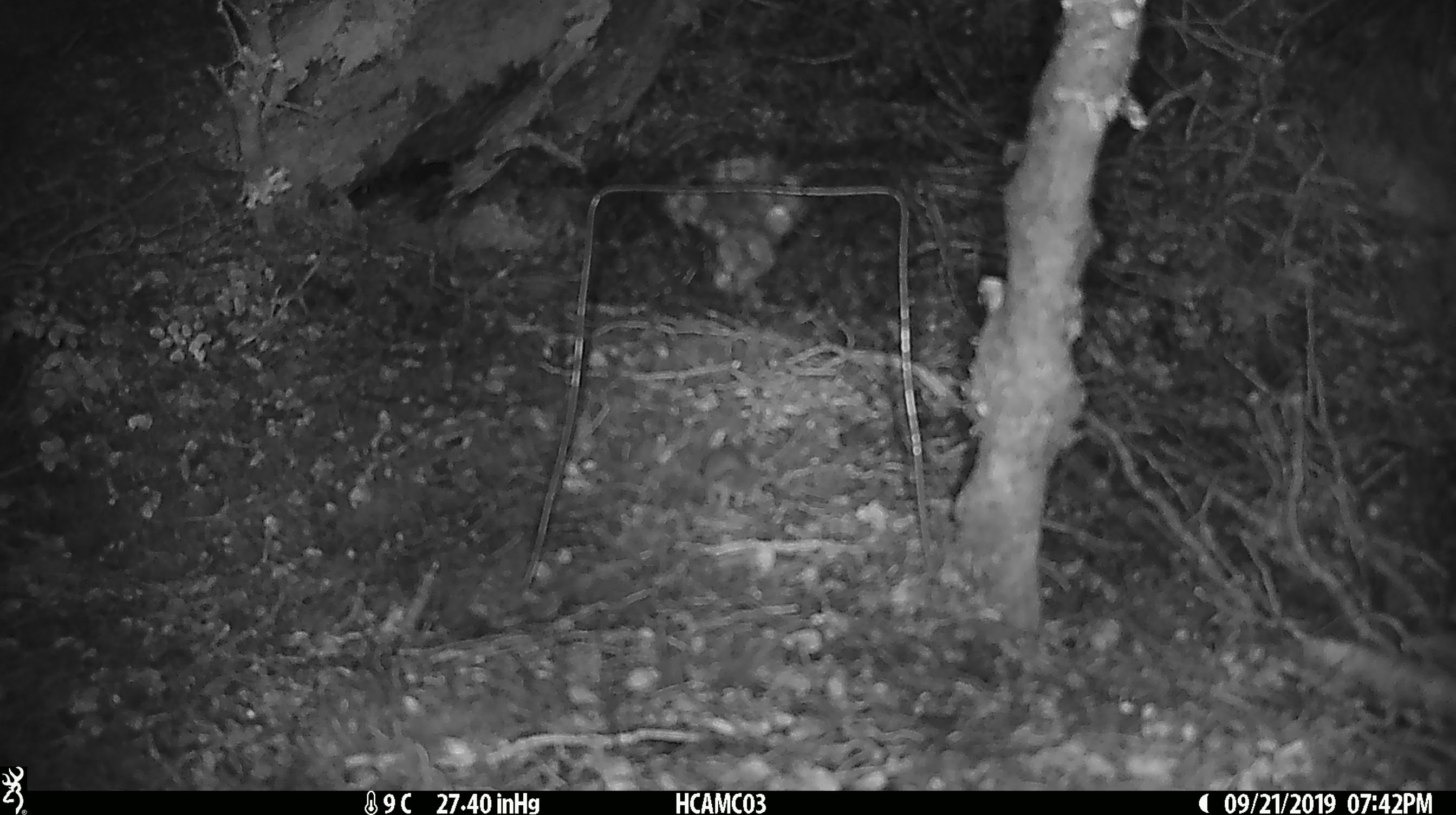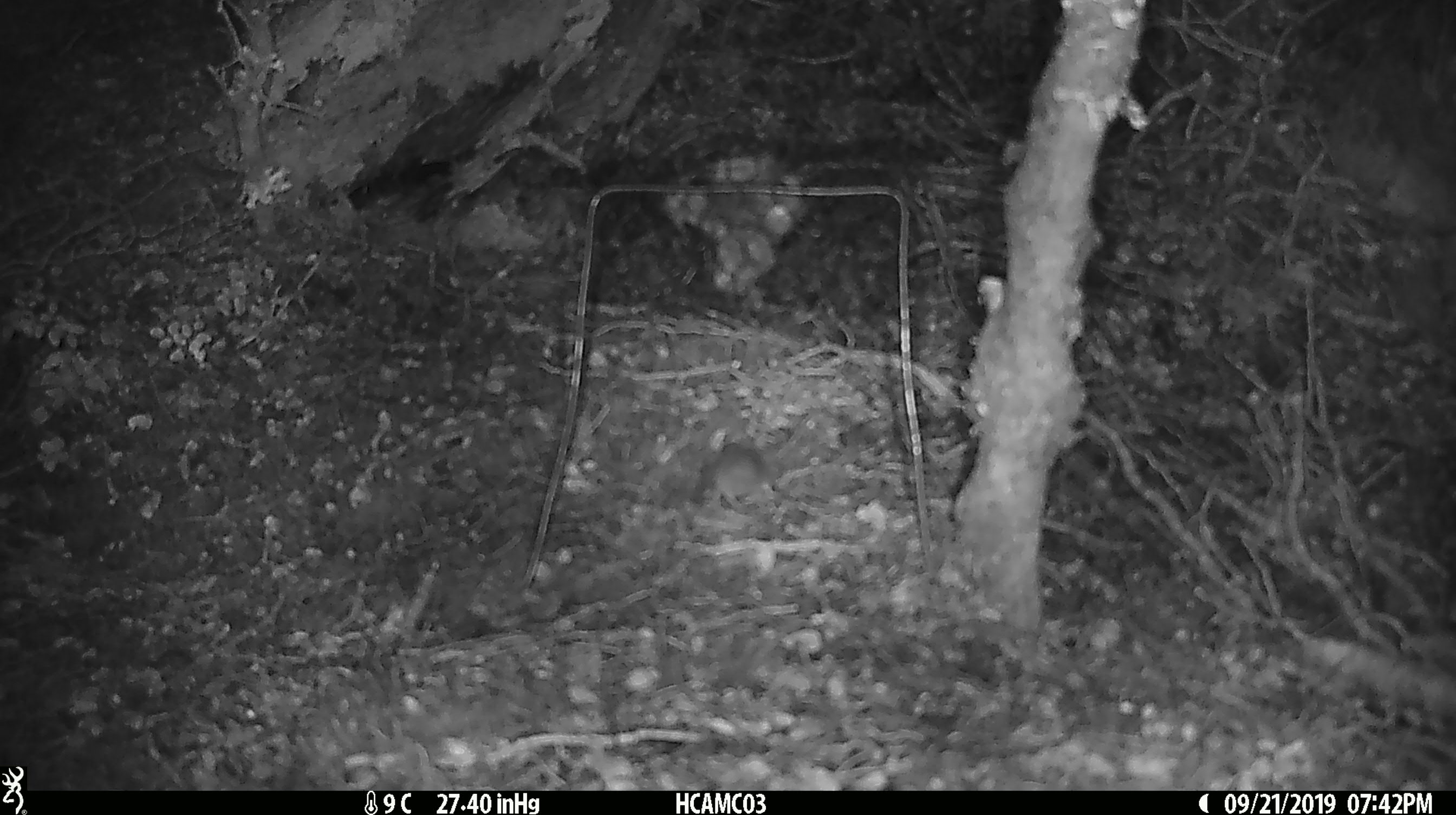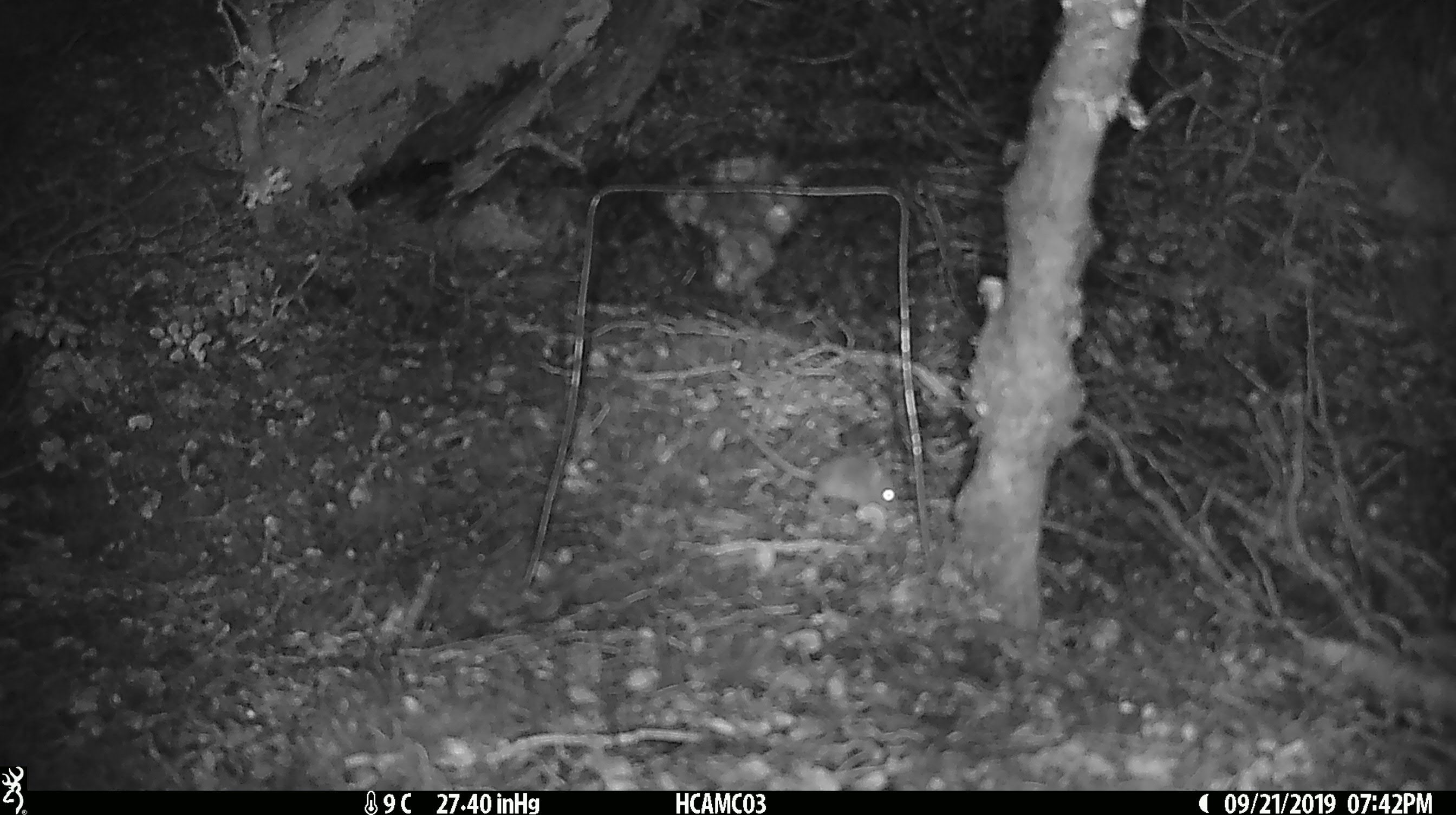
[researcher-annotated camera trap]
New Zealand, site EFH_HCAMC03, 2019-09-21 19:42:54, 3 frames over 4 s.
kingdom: Animalia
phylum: Chordata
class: Mammalia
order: Rodentia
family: Muridae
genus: Mus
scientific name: Mus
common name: mouse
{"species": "mouse (Mus)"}